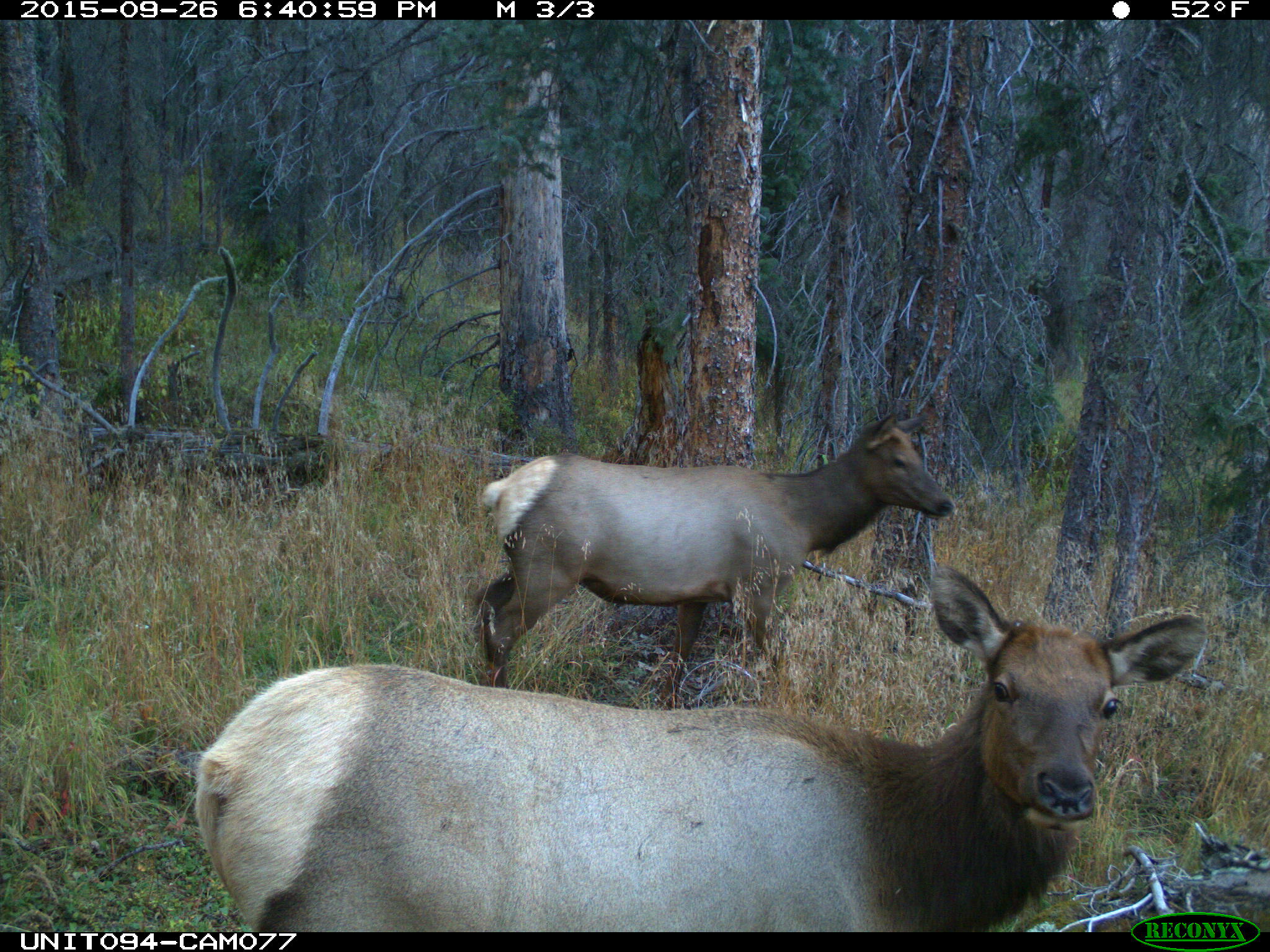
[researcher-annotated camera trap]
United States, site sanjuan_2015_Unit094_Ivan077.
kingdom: Animalia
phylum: Chordata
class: Mammalia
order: Artiodactyla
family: Cervidae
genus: Cervus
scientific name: Cervus elaphus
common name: red deer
Cervus elaphus (red deer).